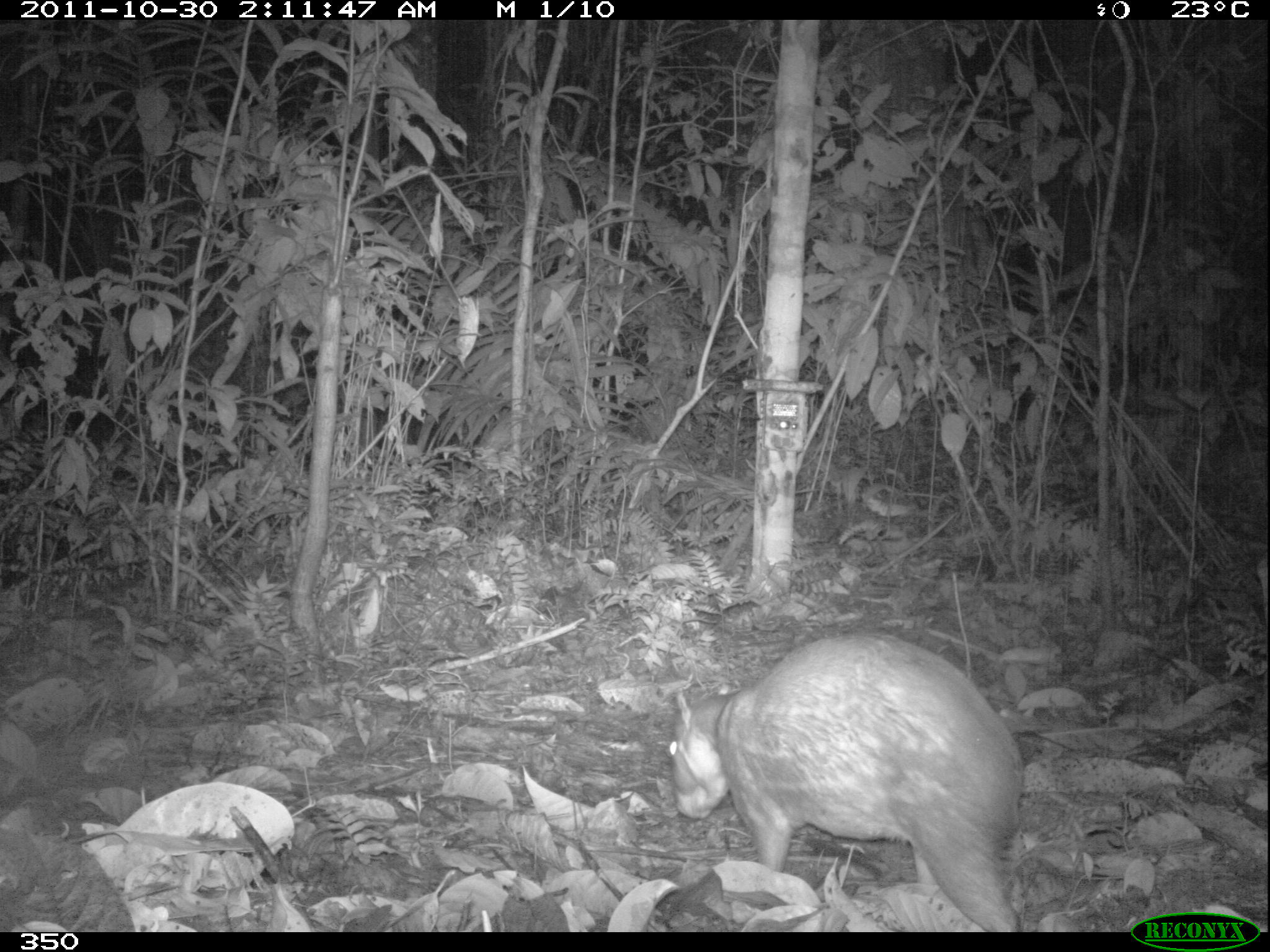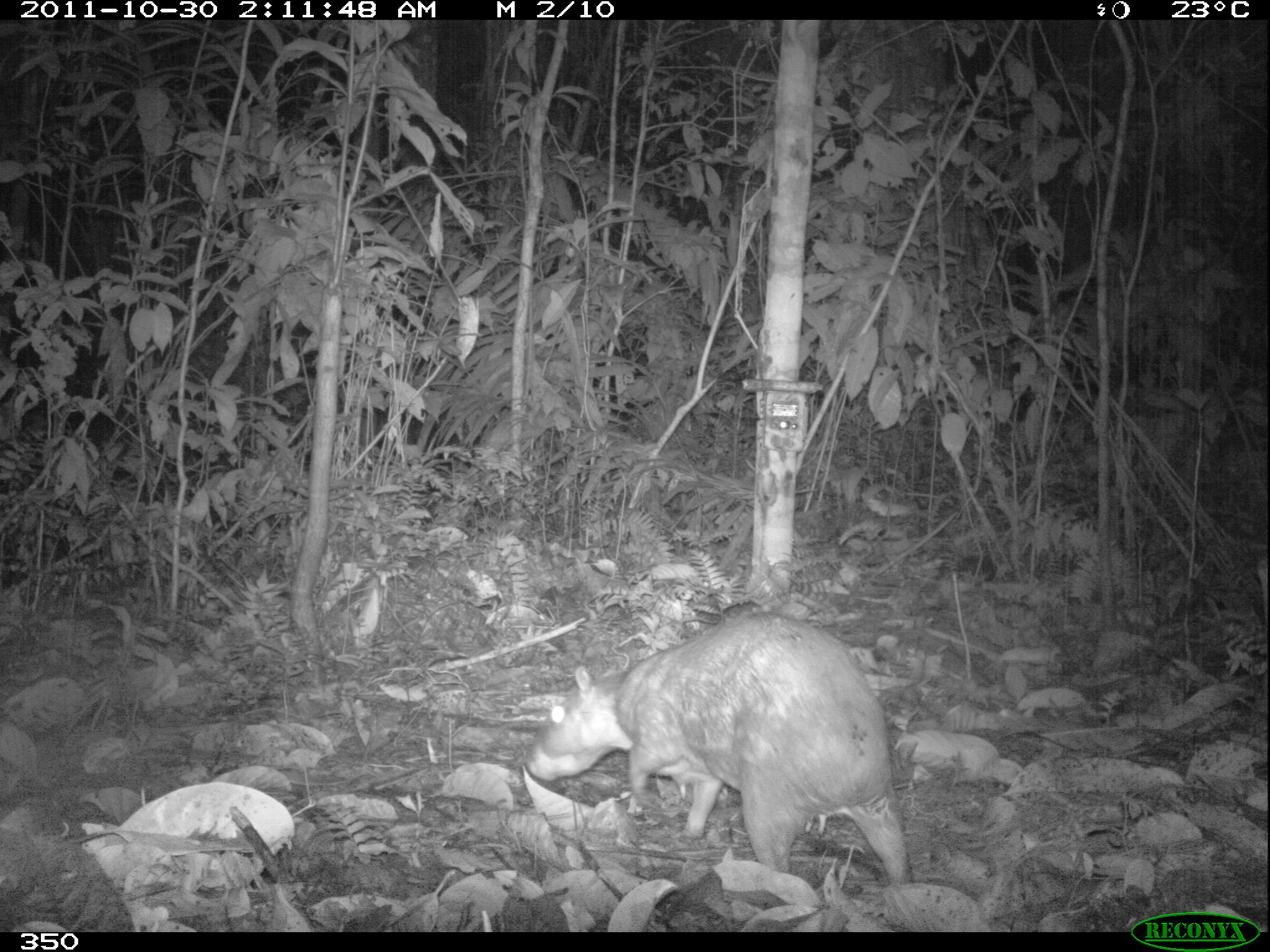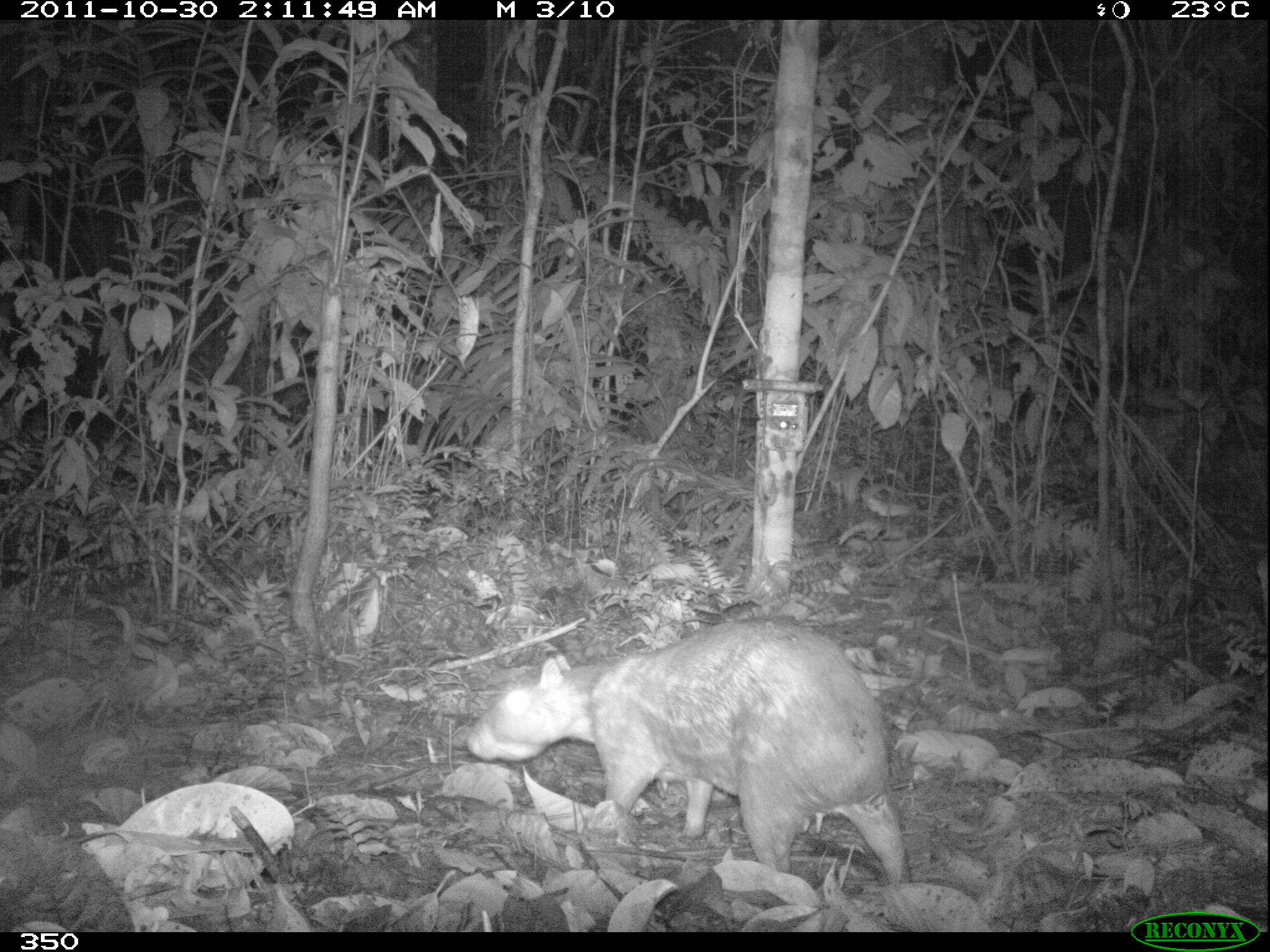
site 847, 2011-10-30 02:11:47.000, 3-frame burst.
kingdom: Animalia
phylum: Chordata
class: Mammalia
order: Rodentia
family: Cuniculidae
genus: Cuniculus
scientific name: Cuniculus paca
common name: spotted paca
Cuniculus paca (spotted paca).